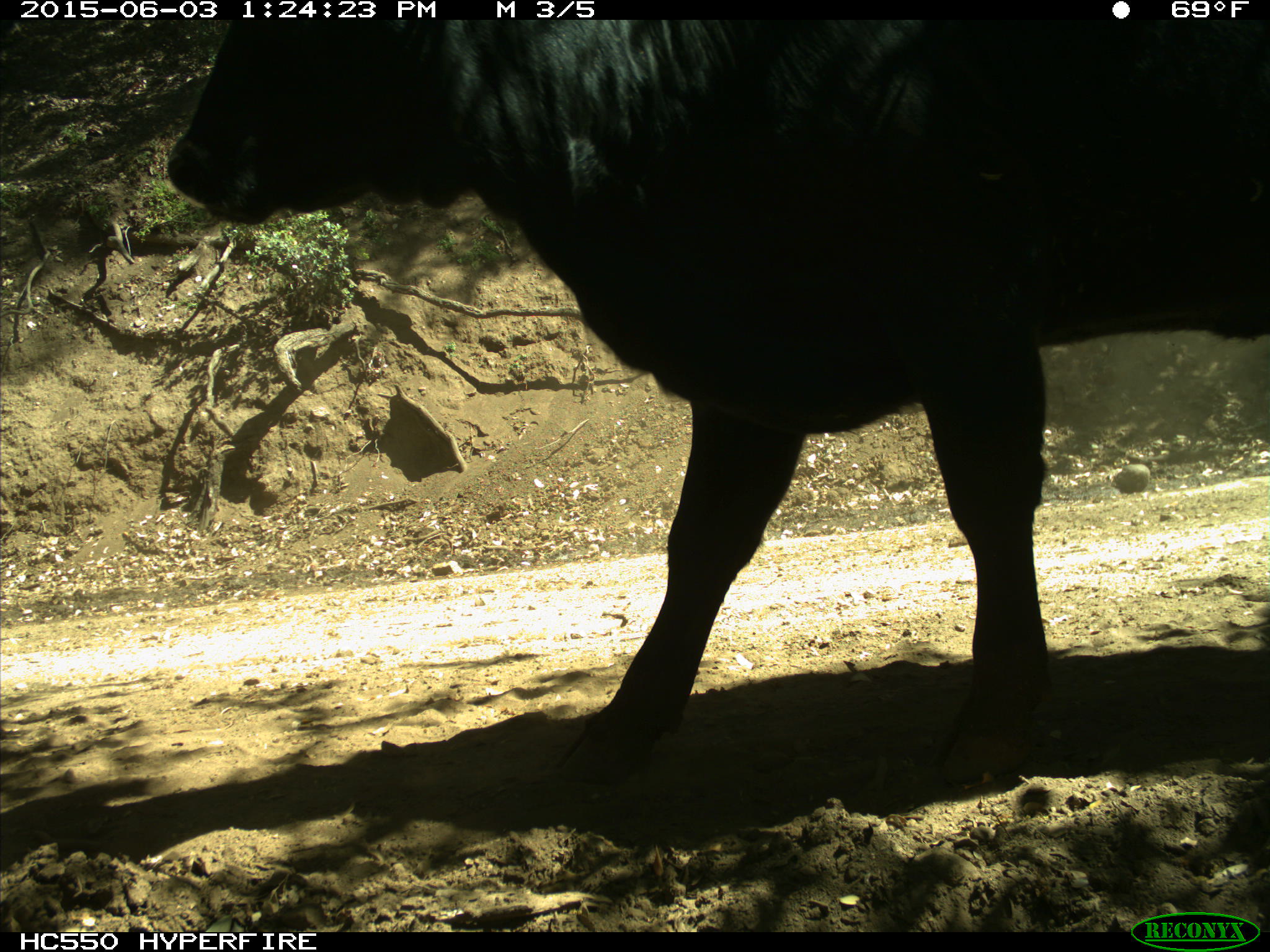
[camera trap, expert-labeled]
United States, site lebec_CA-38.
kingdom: Animalia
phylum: Chordata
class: Mammalia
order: Artiodactyla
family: Bovidae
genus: Bos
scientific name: Bos taurus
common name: domestic cow